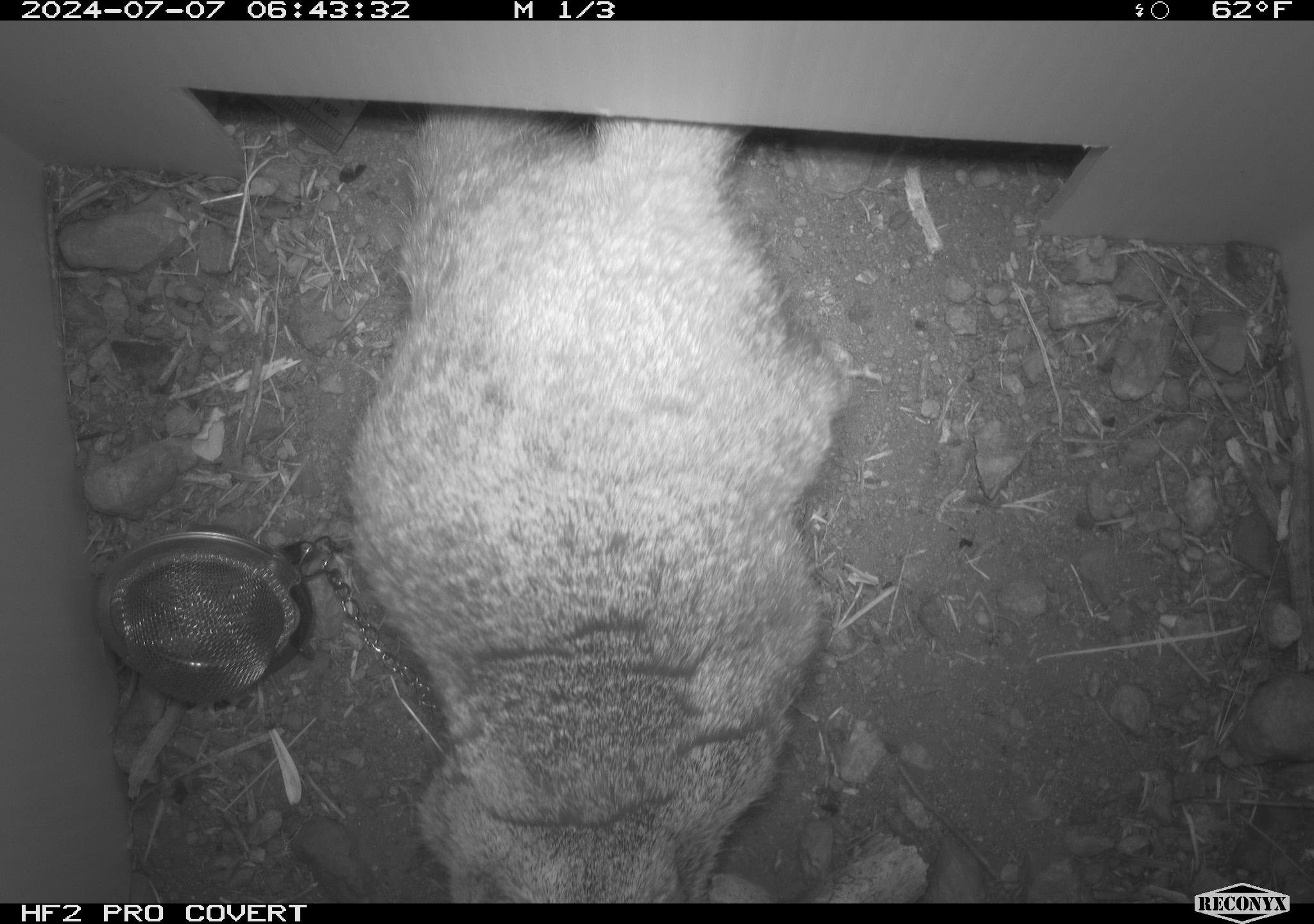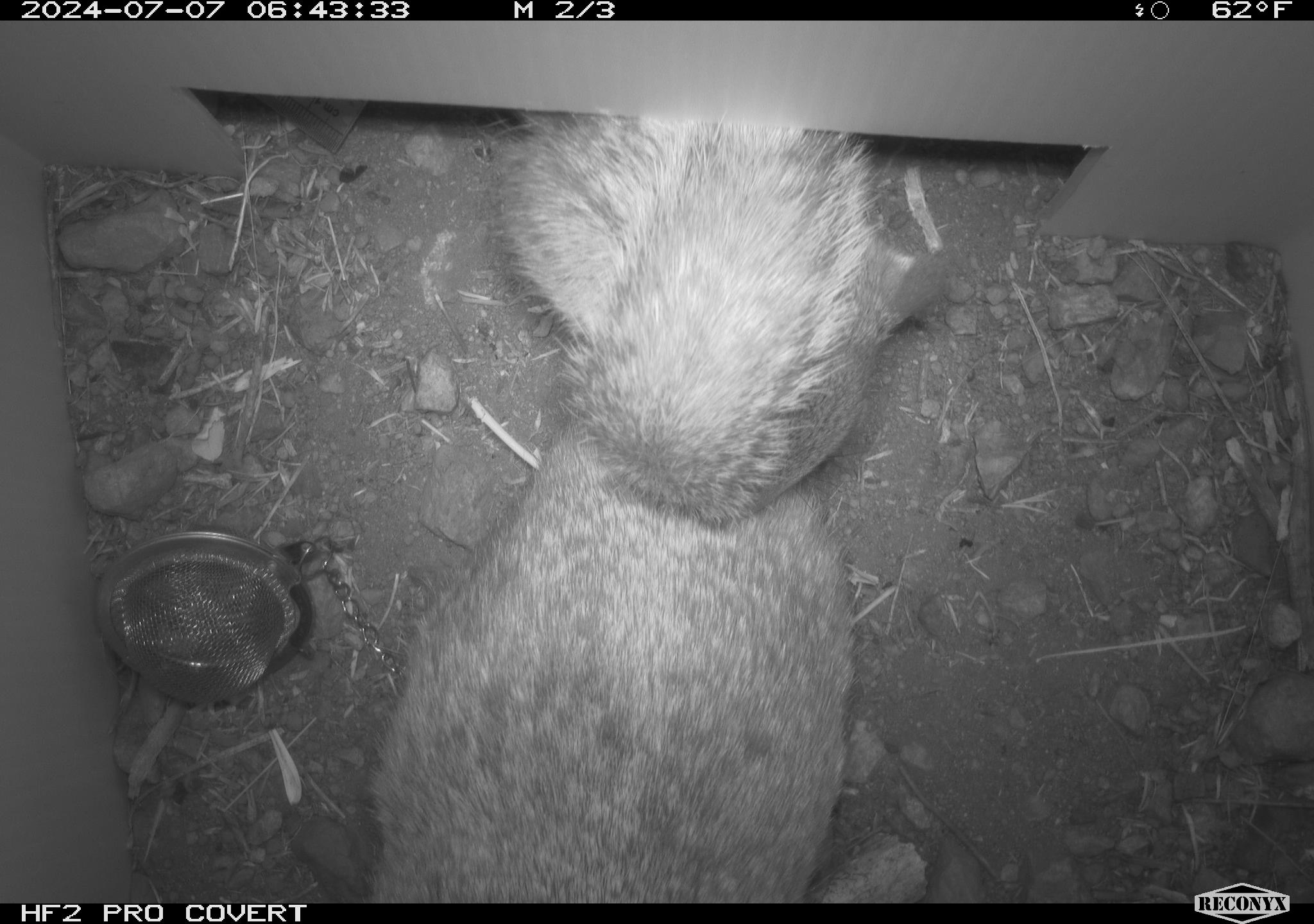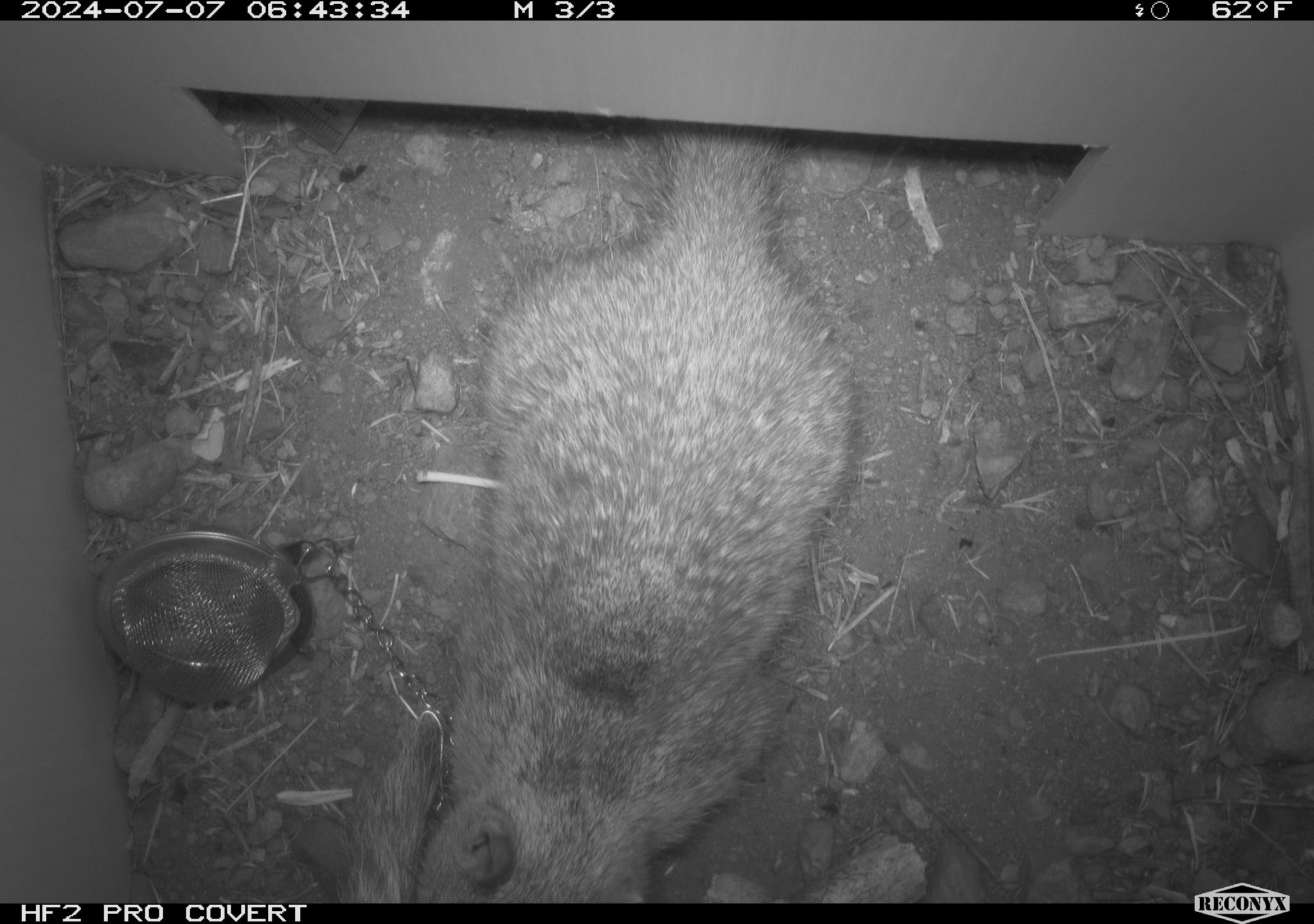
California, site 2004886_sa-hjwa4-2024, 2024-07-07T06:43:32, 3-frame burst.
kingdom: Animalia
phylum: Chordata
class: Mammalia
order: Rodentia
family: Sciuridae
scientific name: Sciuridae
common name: squirrels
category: sciuridae family